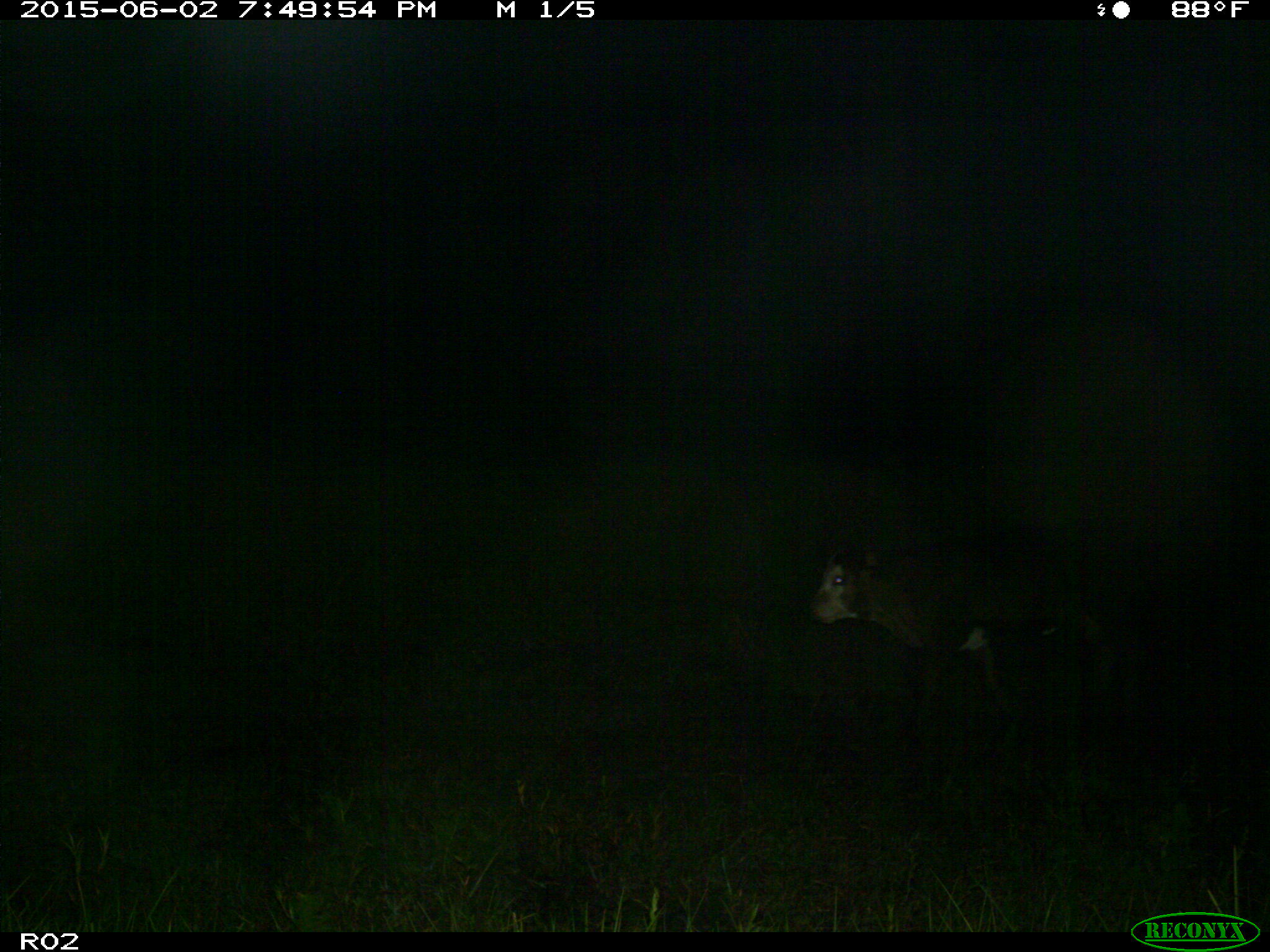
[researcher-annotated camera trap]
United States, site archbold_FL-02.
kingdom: Animalia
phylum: Chordata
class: Mammalia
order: Artiodactyla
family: Bovidae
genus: Bos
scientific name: Bos taurus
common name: domestic cow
Bos taurus (domestic cow).